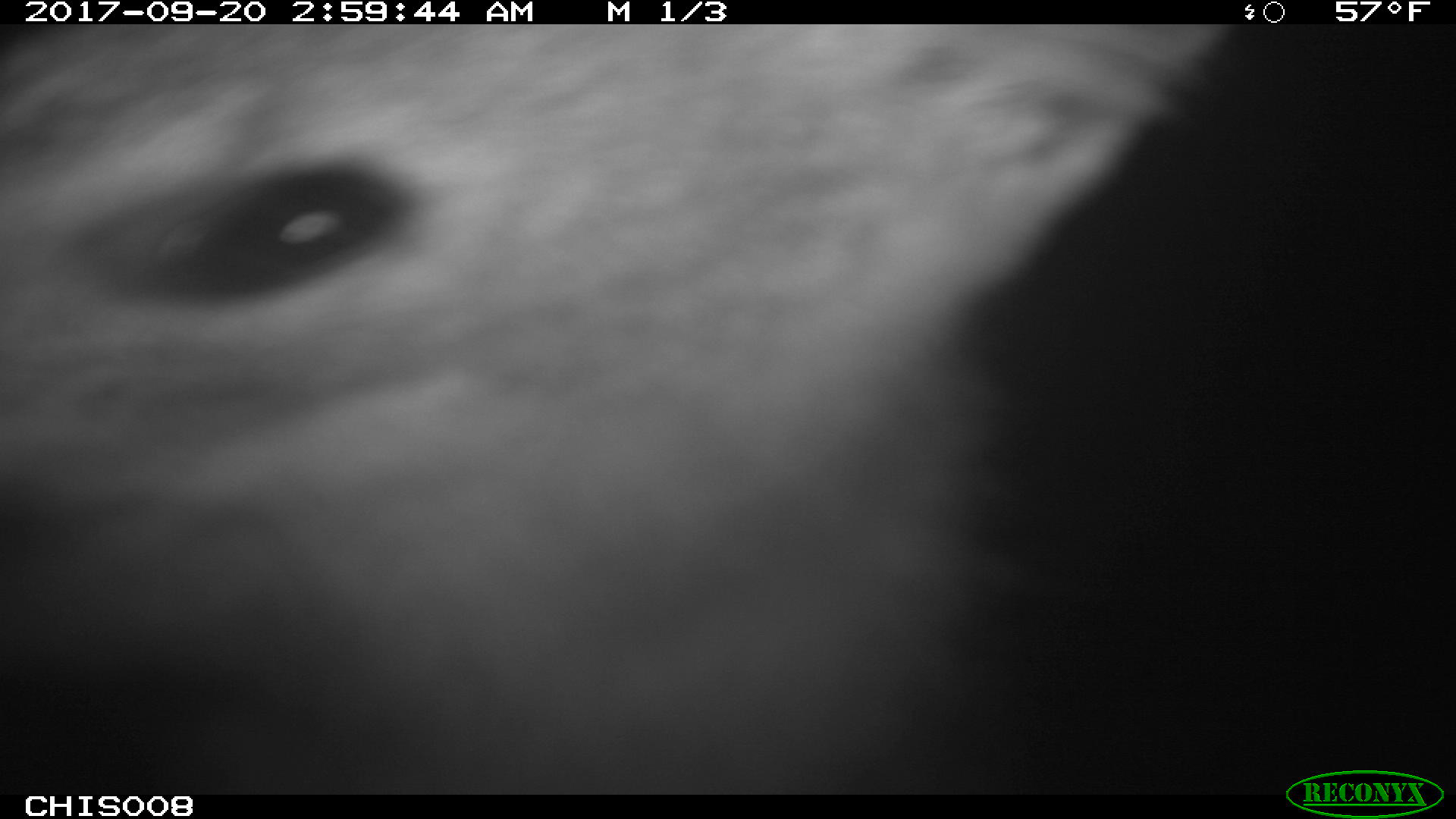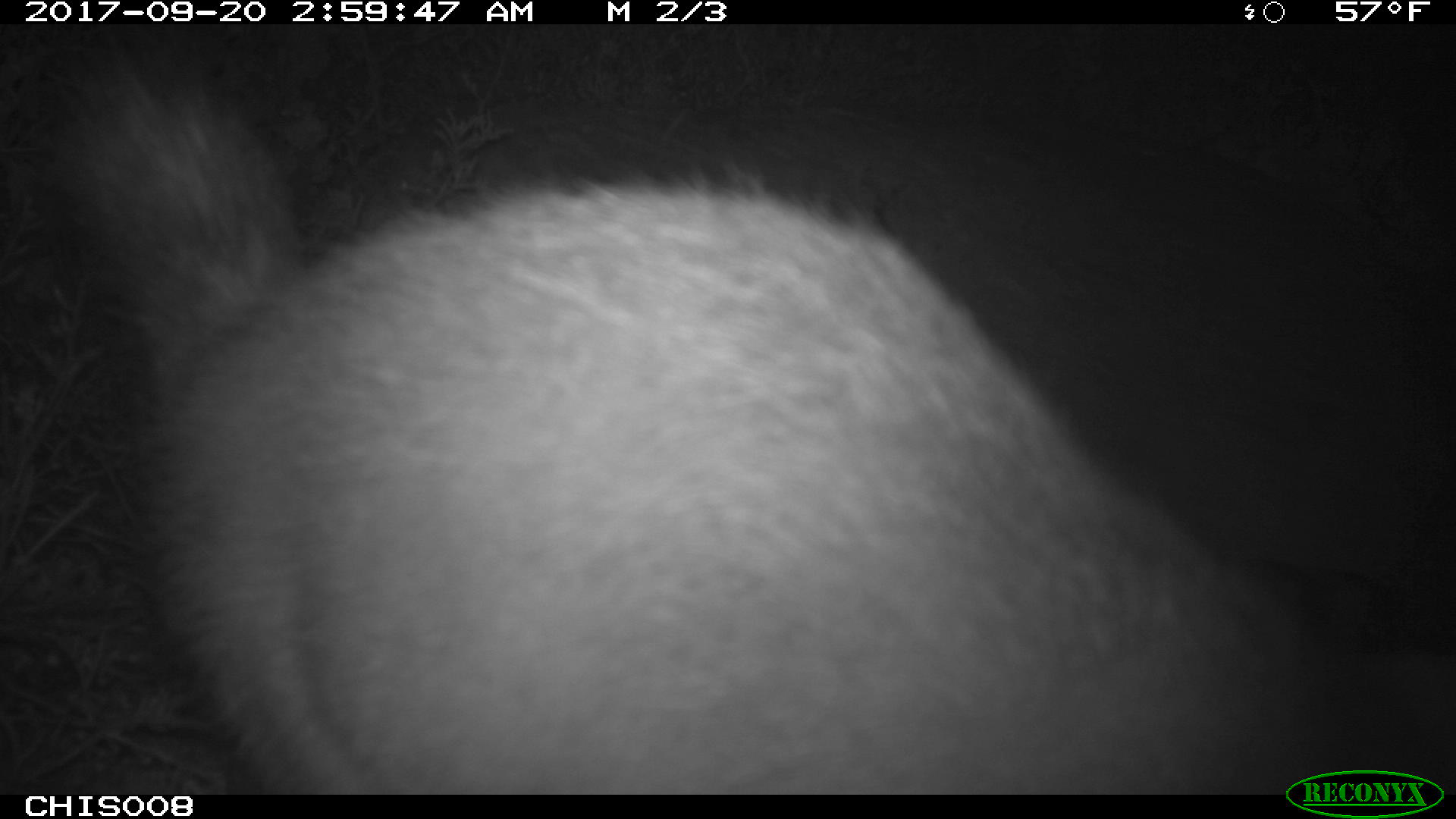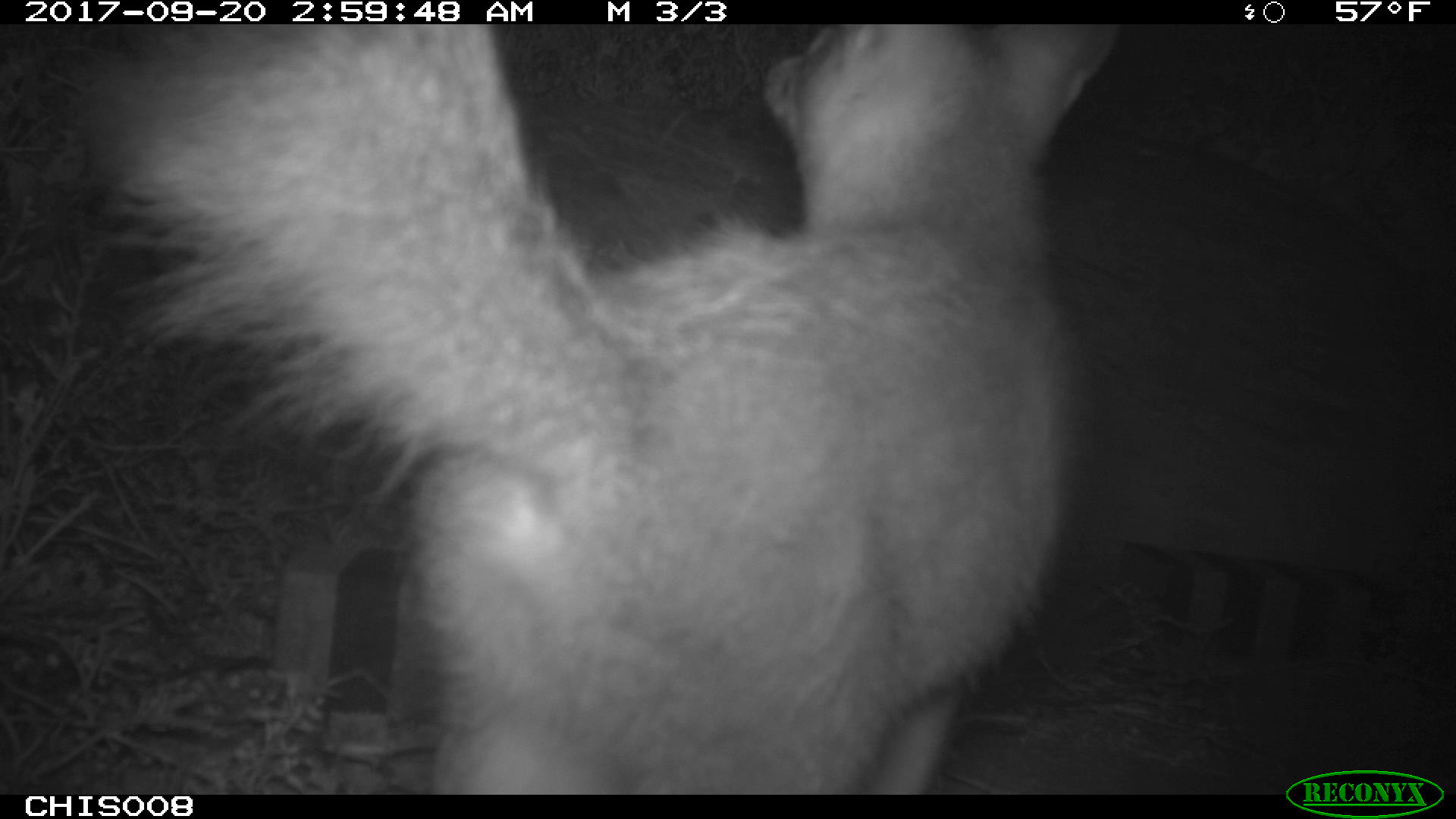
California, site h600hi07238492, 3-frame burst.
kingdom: Animalia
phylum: Chordata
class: Mammalia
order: Carnivora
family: Canidae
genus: Urocyon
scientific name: Urocyon littoralis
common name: island fox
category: fox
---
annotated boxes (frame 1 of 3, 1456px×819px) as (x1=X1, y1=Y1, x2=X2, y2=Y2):
fox: (x1=0, y1=24, x2=1238, y2=795)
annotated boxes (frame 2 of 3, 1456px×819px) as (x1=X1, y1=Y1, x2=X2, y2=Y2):
fox: (x1=38, y1=30, x2=1354, y2=794)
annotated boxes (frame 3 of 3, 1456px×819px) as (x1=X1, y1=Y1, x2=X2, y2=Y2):
fox: (x1=89, y1=24, x2=1120, y2=795)